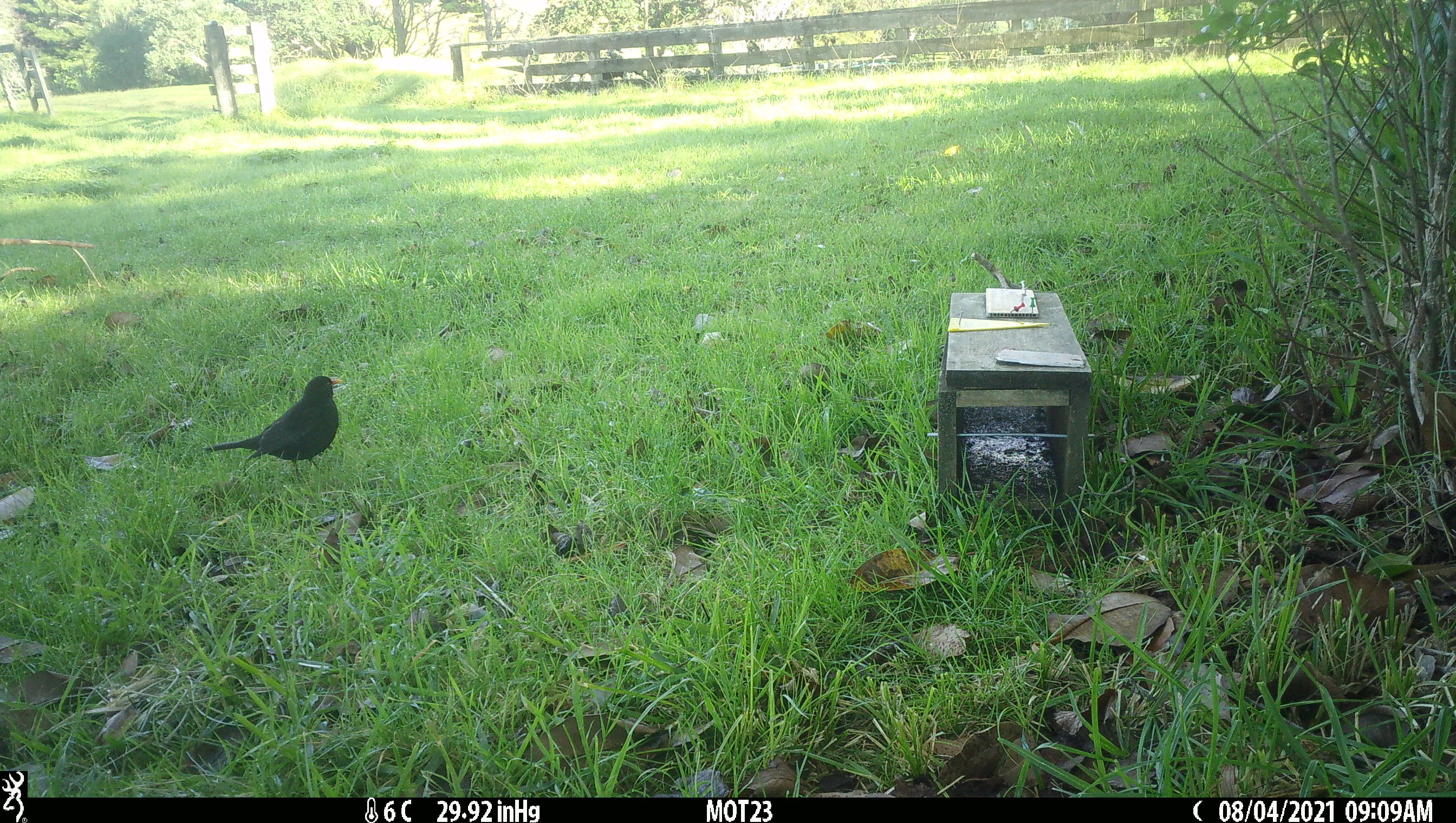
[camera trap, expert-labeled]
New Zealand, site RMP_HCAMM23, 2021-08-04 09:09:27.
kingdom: Animalia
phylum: Chordata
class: Aves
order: Passeriformes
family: Turdidae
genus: Turdus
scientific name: Turdus merula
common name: eurasian blackbird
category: blackbird